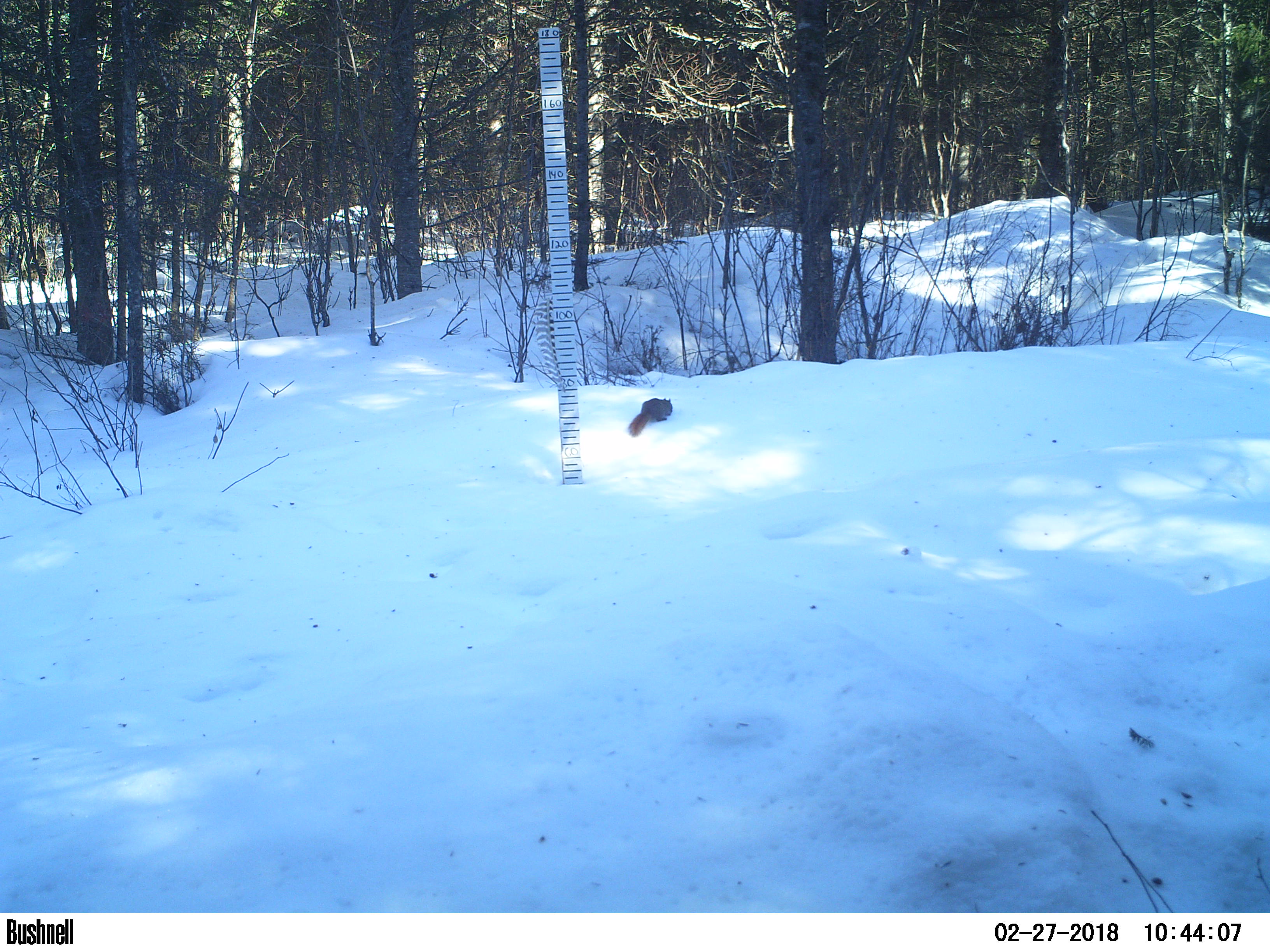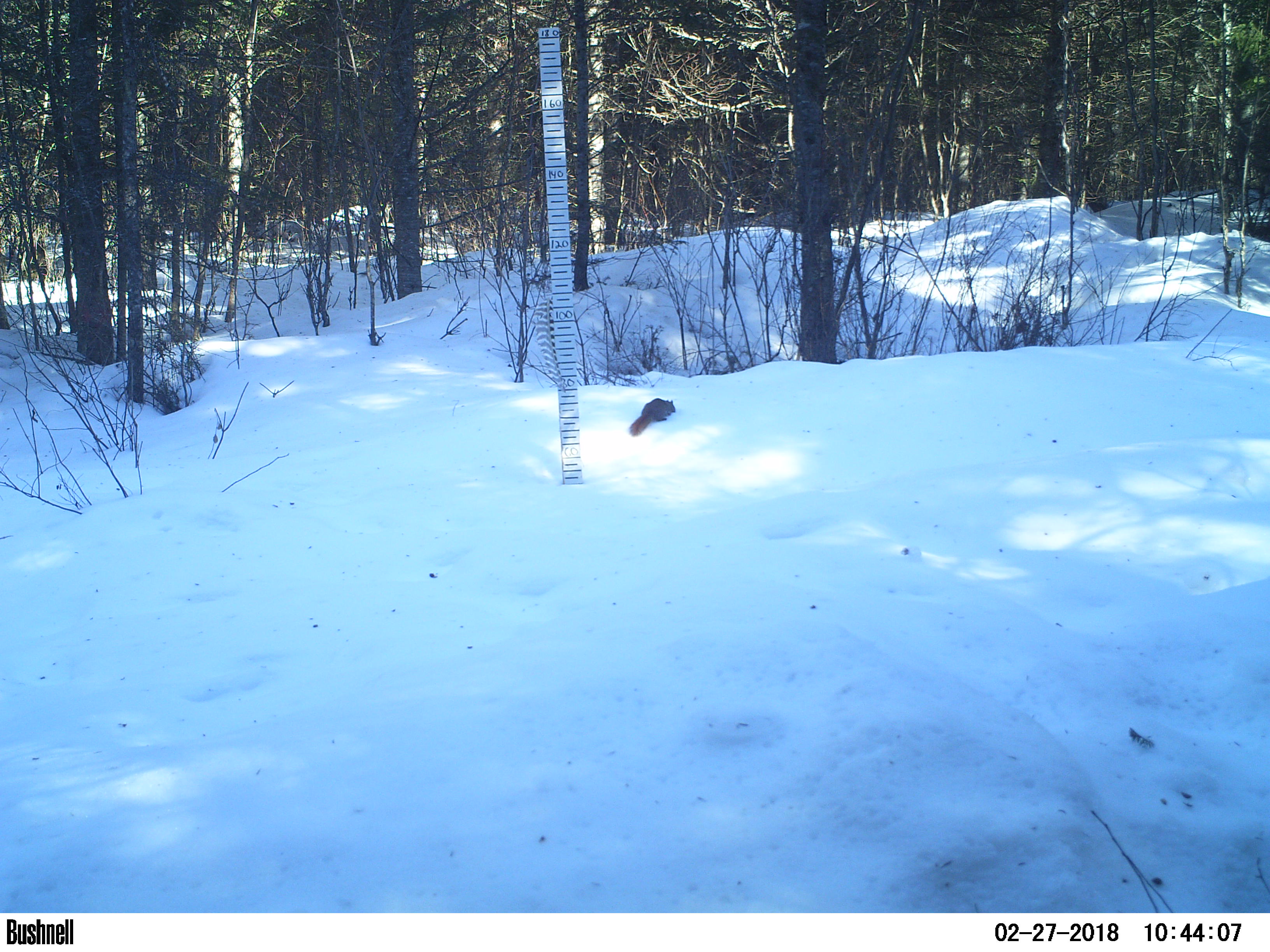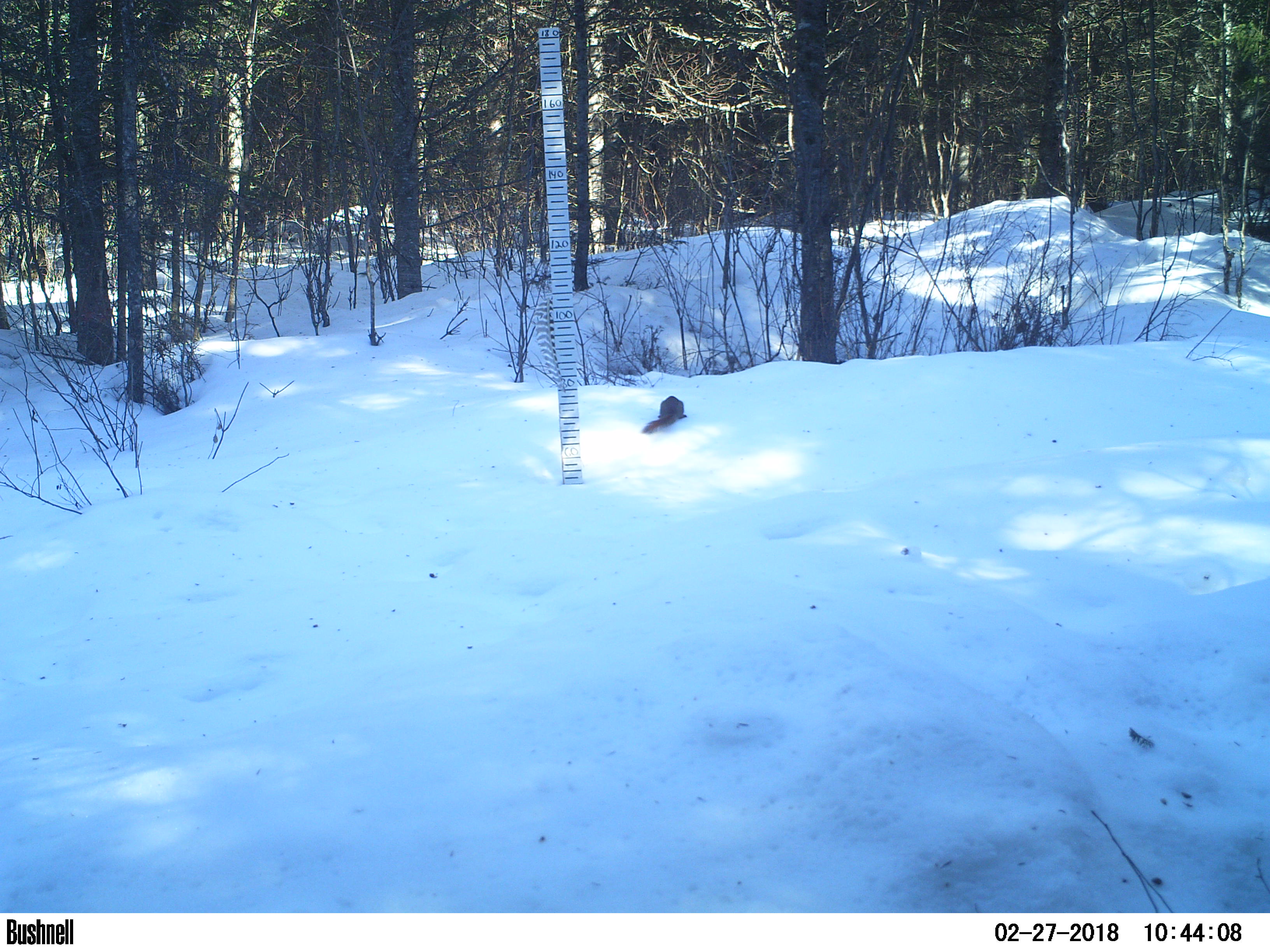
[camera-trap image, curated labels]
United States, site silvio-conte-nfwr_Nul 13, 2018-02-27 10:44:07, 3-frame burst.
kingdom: Animalia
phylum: Chordata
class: Mammalia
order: Rodentia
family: Sciuridae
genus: Tamiasciurus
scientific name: Tamiasciurus hudsonicus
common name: red squirrel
Red squirrel (Tamiasciurus hudsonicus).